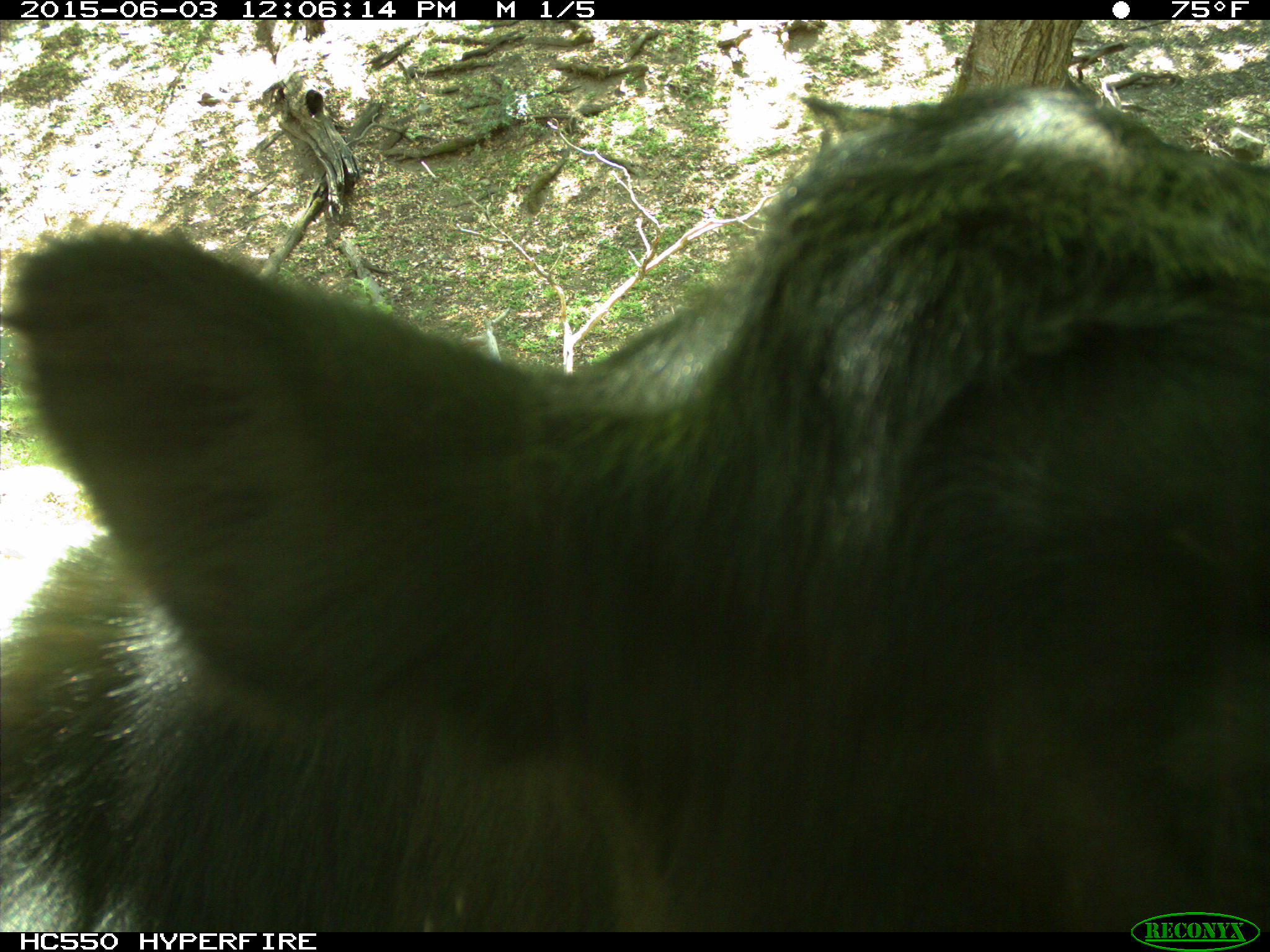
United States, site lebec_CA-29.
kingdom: Animalia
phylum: Chordata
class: Mammalia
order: Artiodactyla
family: Bovidae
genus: Bos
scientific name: Bos taurus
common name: domestic cow